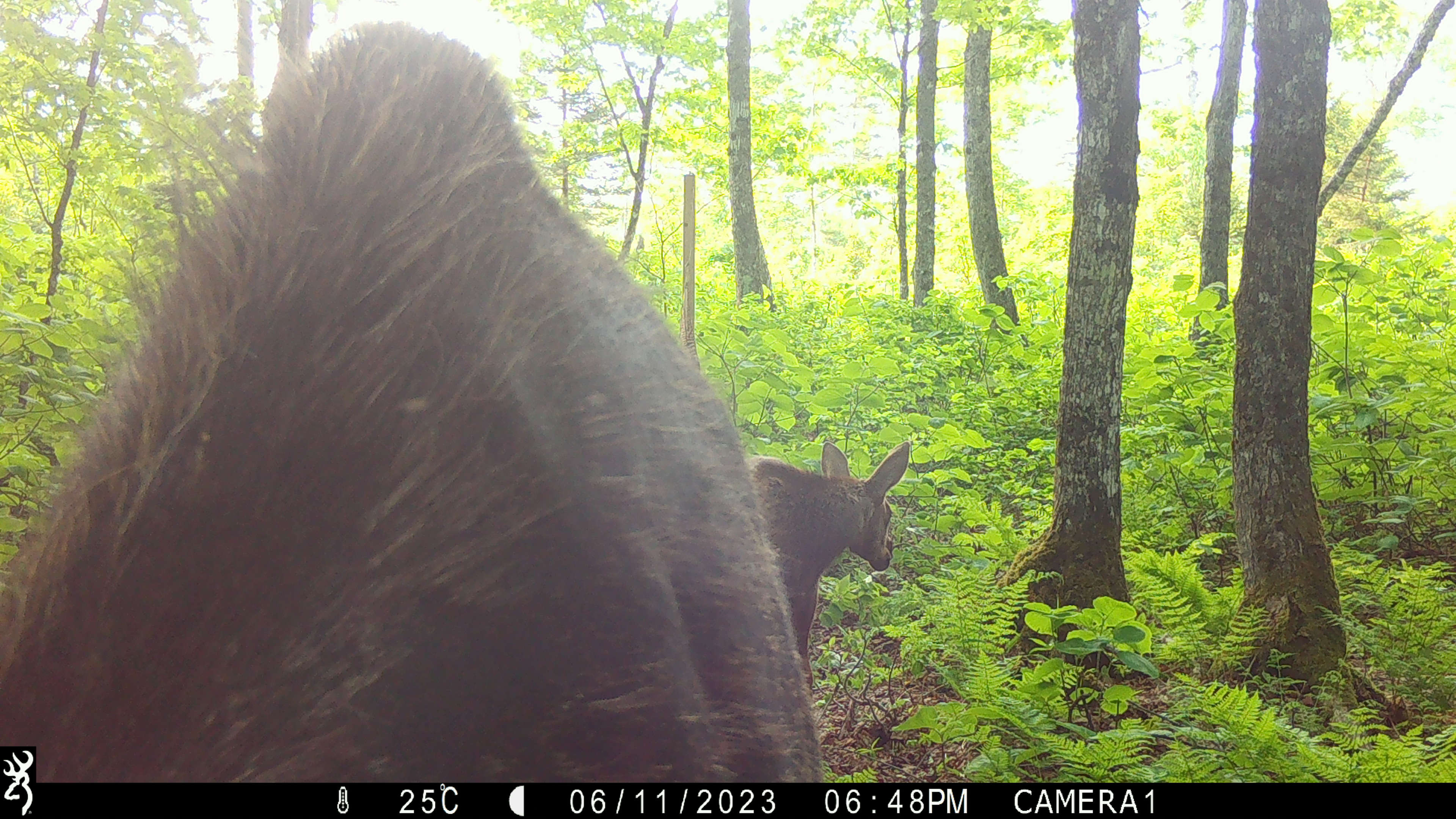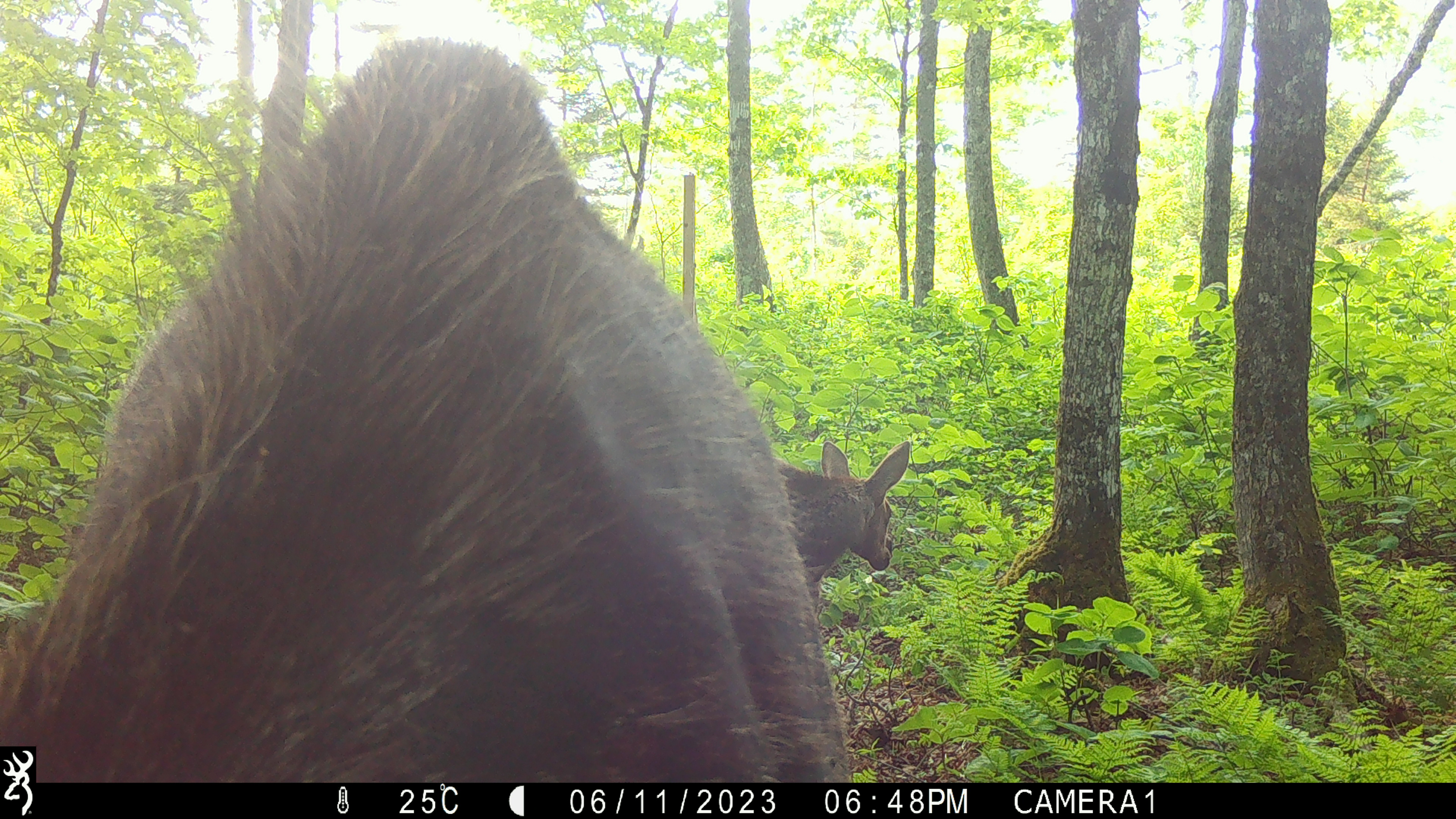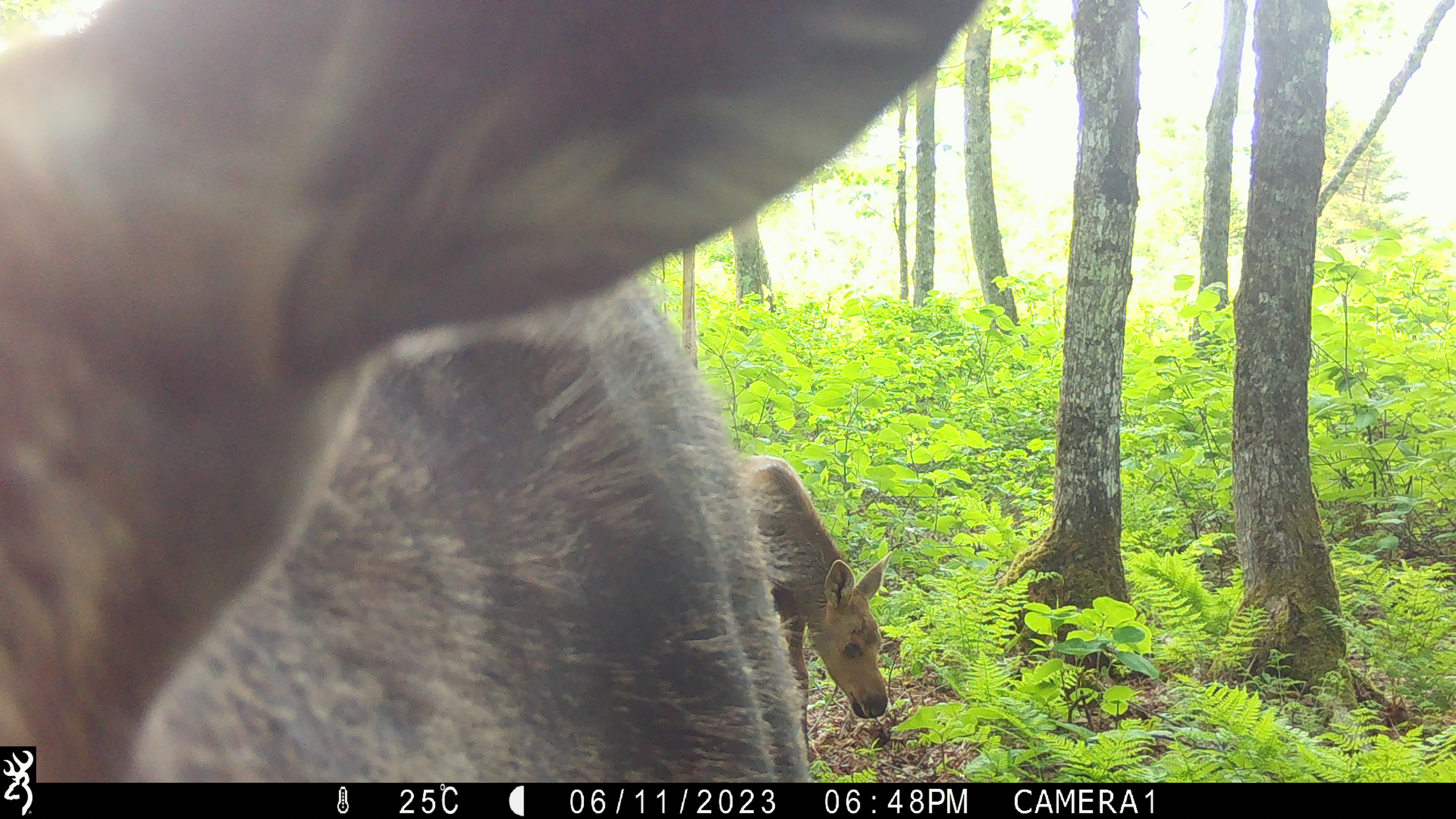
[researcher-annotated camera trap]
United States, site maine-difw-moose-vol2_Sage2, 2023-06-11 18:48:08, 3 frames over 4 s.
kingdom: Animalia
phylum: Chordata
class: Mammalia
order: Artiodactyla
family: Cervidae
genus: Alces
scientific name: Alces alces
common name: moose